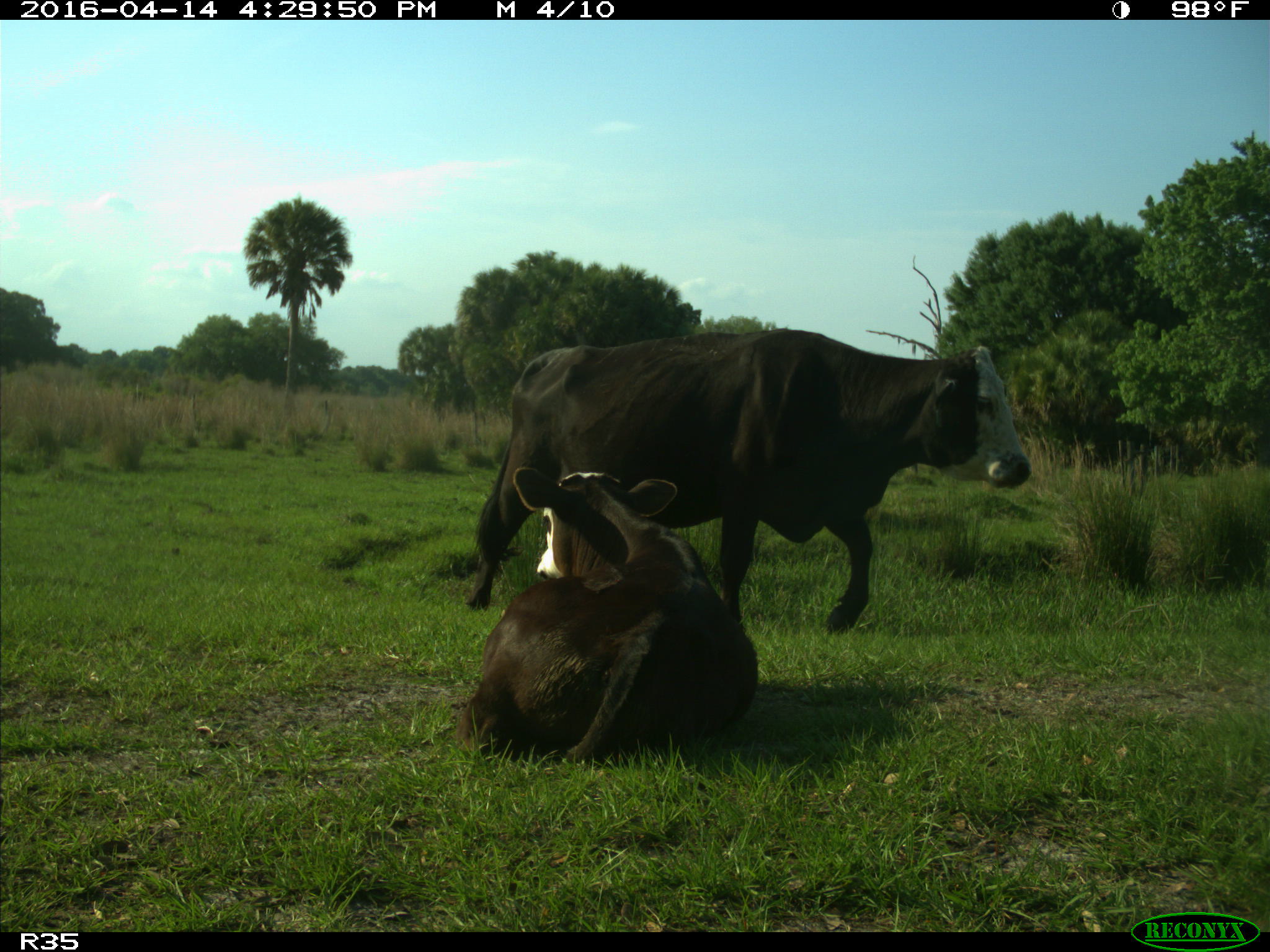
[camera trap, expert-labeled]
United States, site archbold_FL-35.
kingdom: Animalia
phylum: Chordata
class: Mammalia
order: Artiodactyla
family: Bovidae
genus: Bos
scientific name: Bos taurus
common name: domestic cow